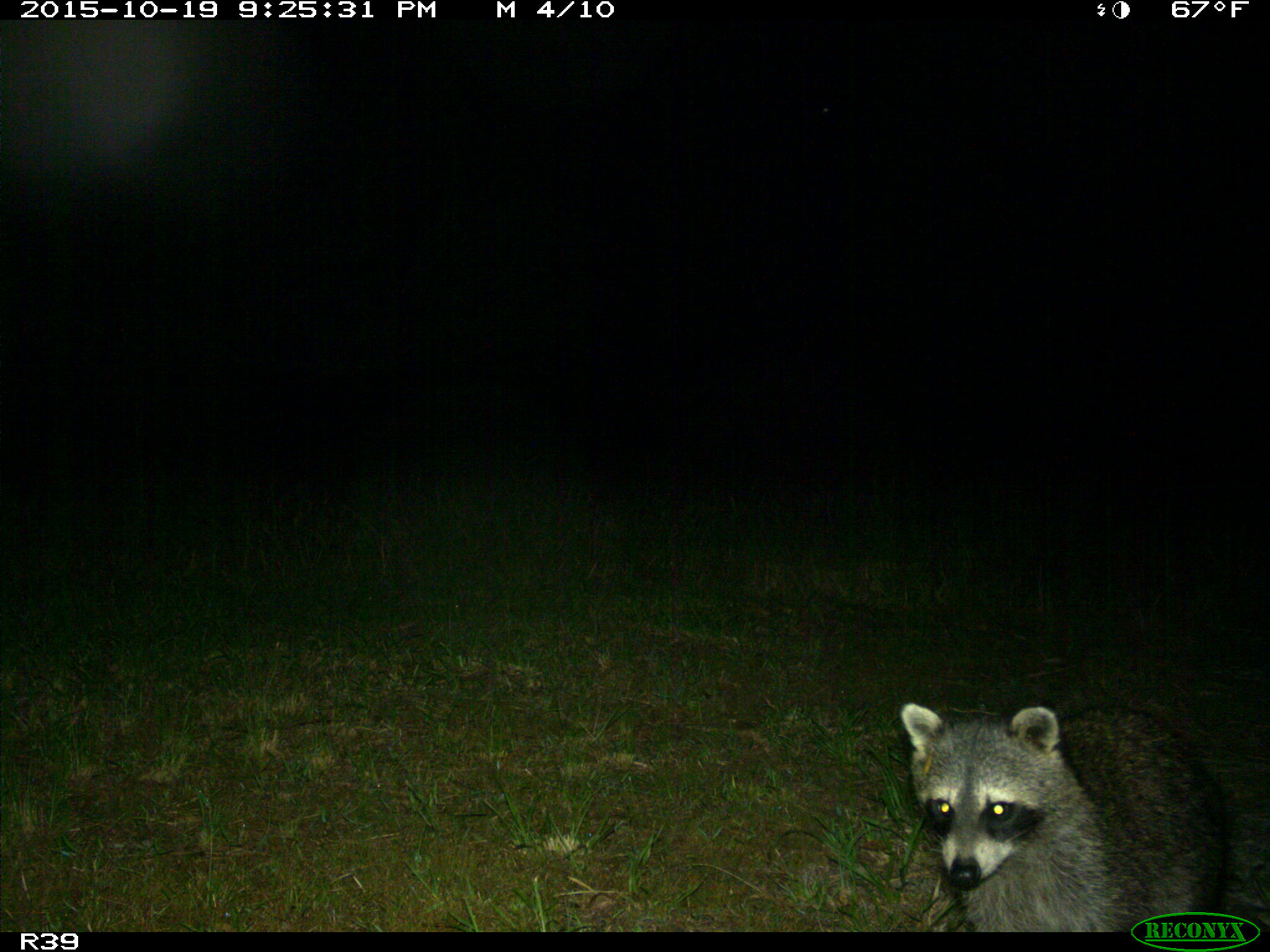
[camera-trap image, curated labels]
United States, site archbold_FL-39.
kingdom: Animalia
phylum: Chordata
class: Mammalia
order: Carnivora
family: Procyonidae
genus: Procyon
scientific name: Procyon lotor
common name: common raccoon